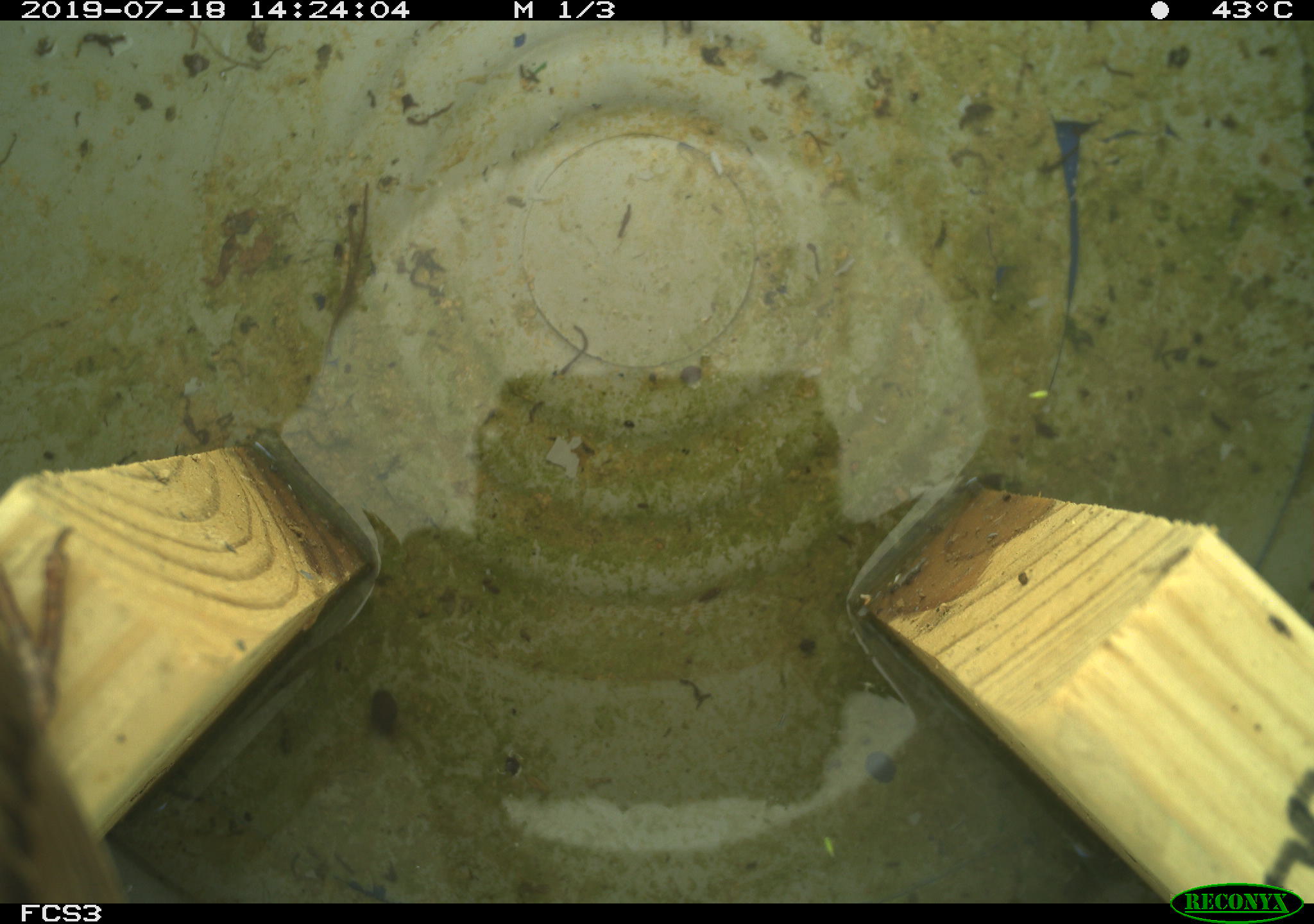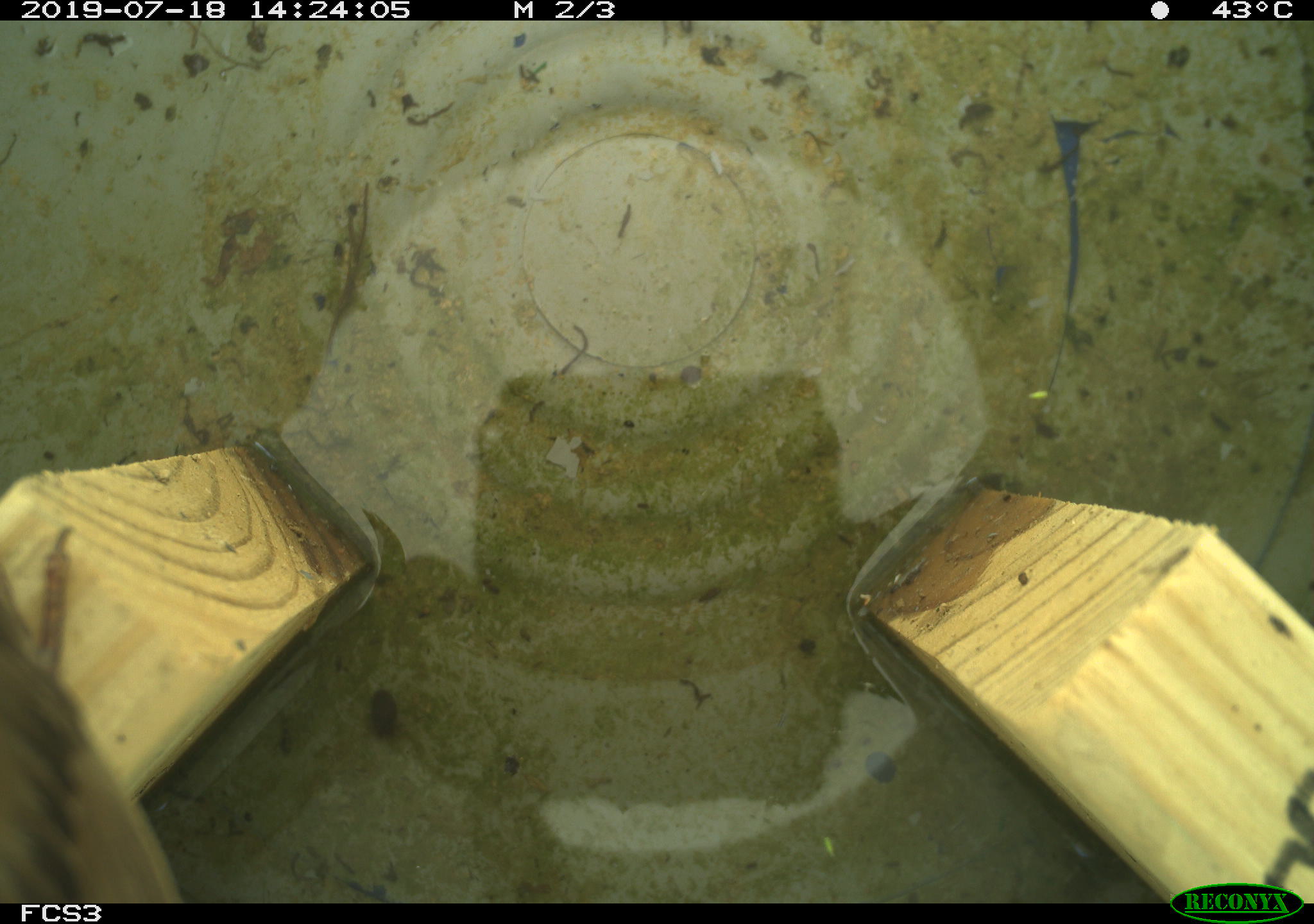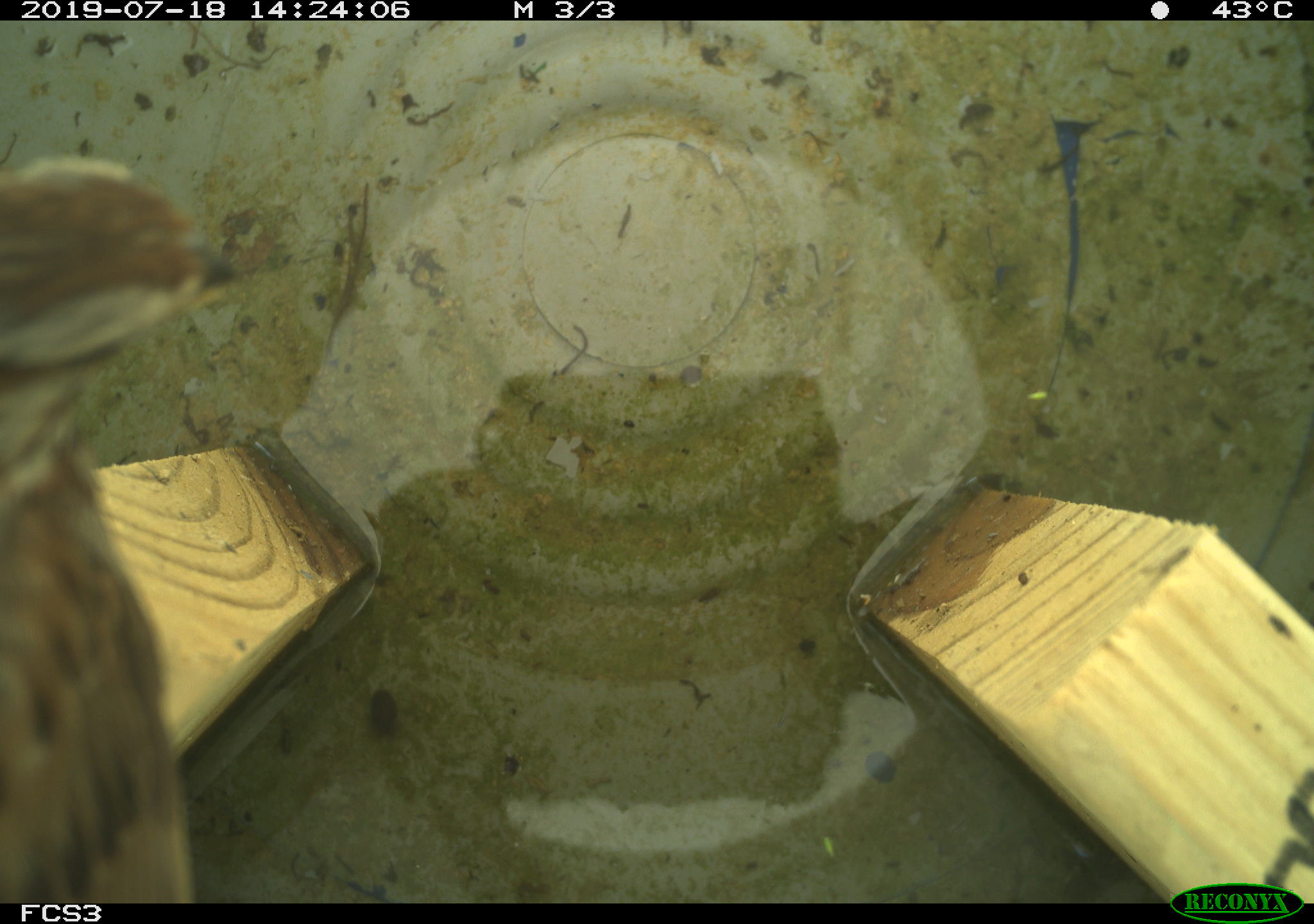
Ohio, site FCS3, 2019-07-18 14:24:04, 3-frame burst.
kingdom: Animalia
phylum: Chordata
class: Aves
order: Passeriformes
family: Passerellidae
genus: Melospiza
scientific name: Melospiza melodia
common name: song sparrow